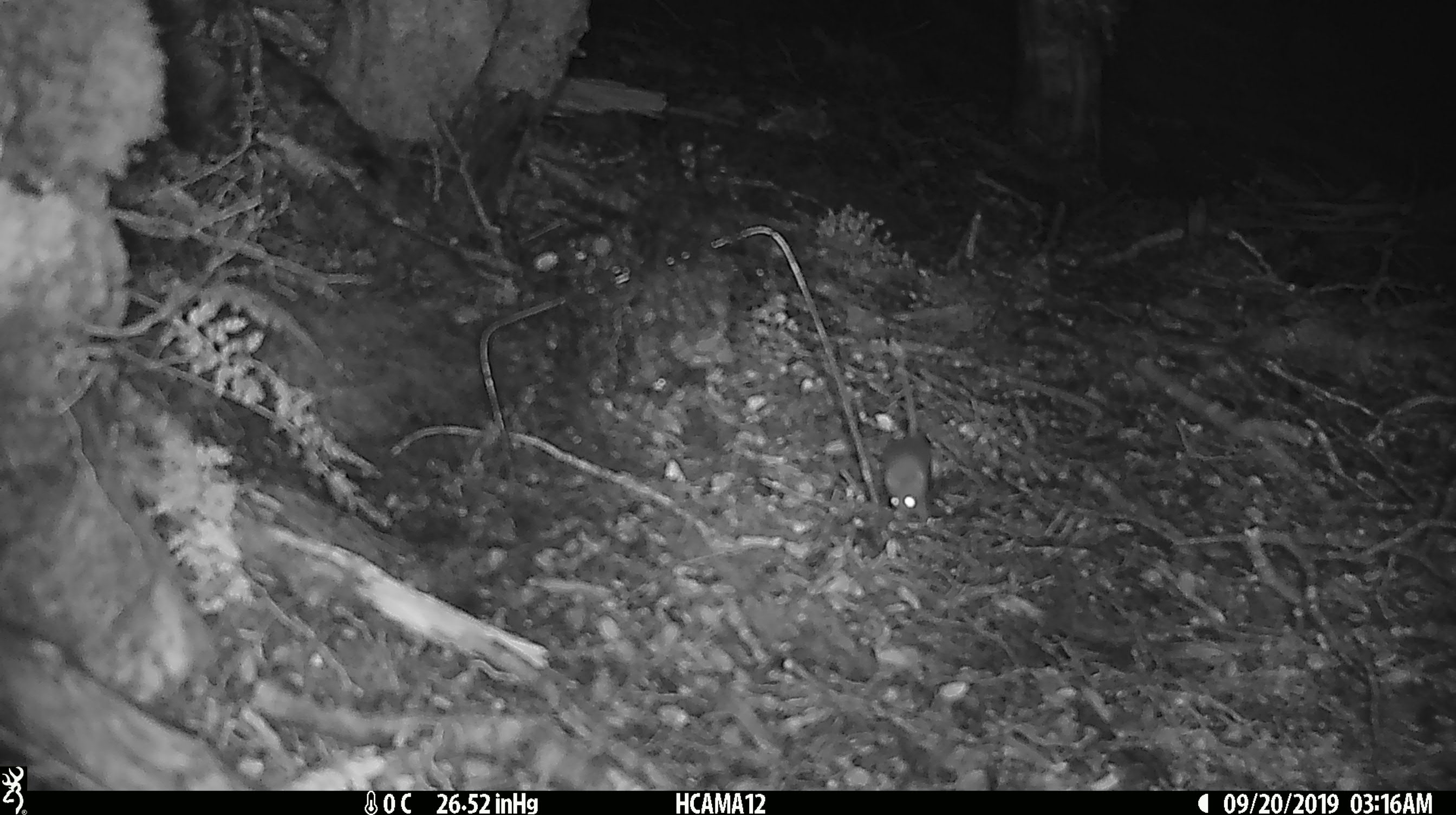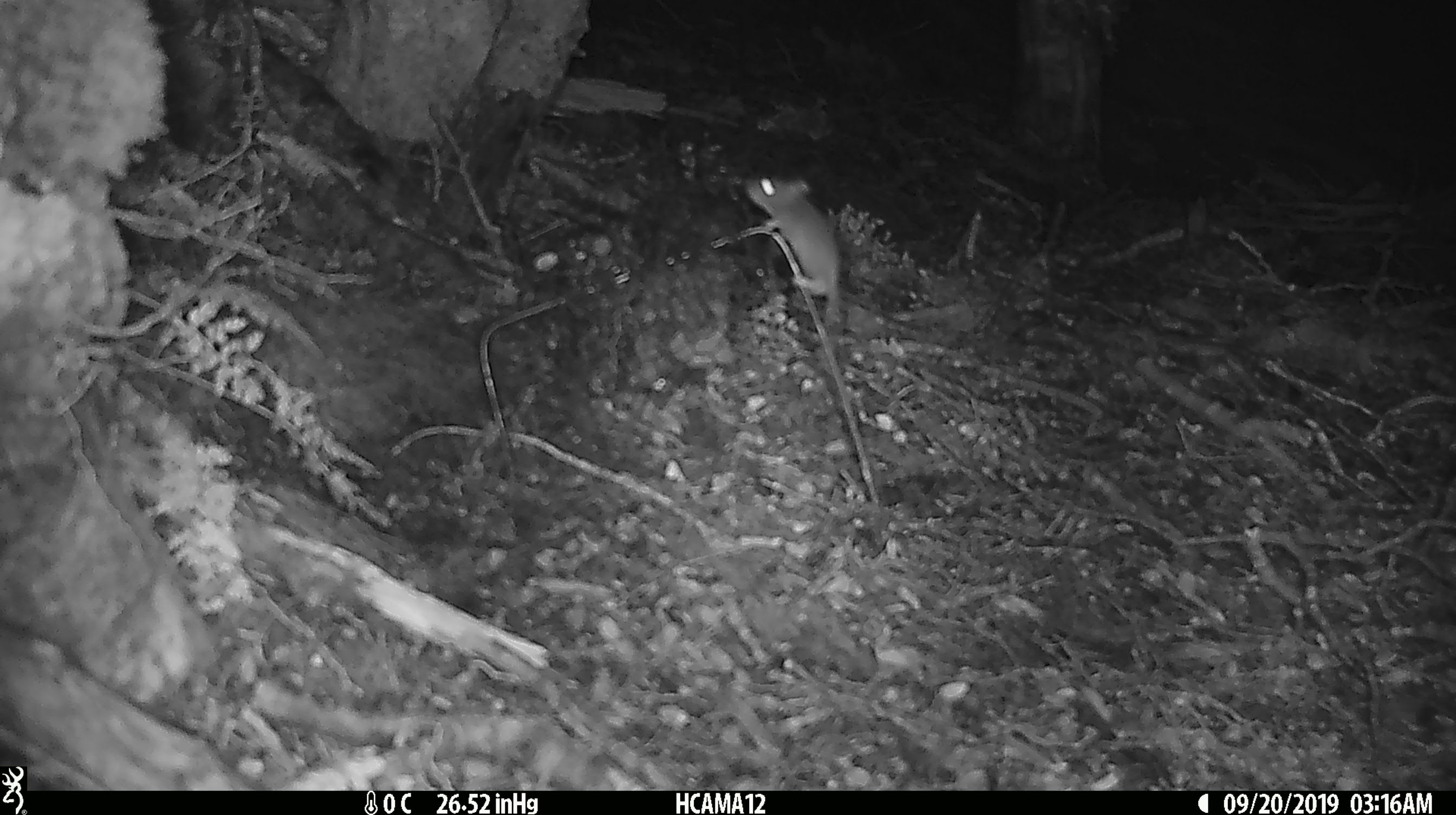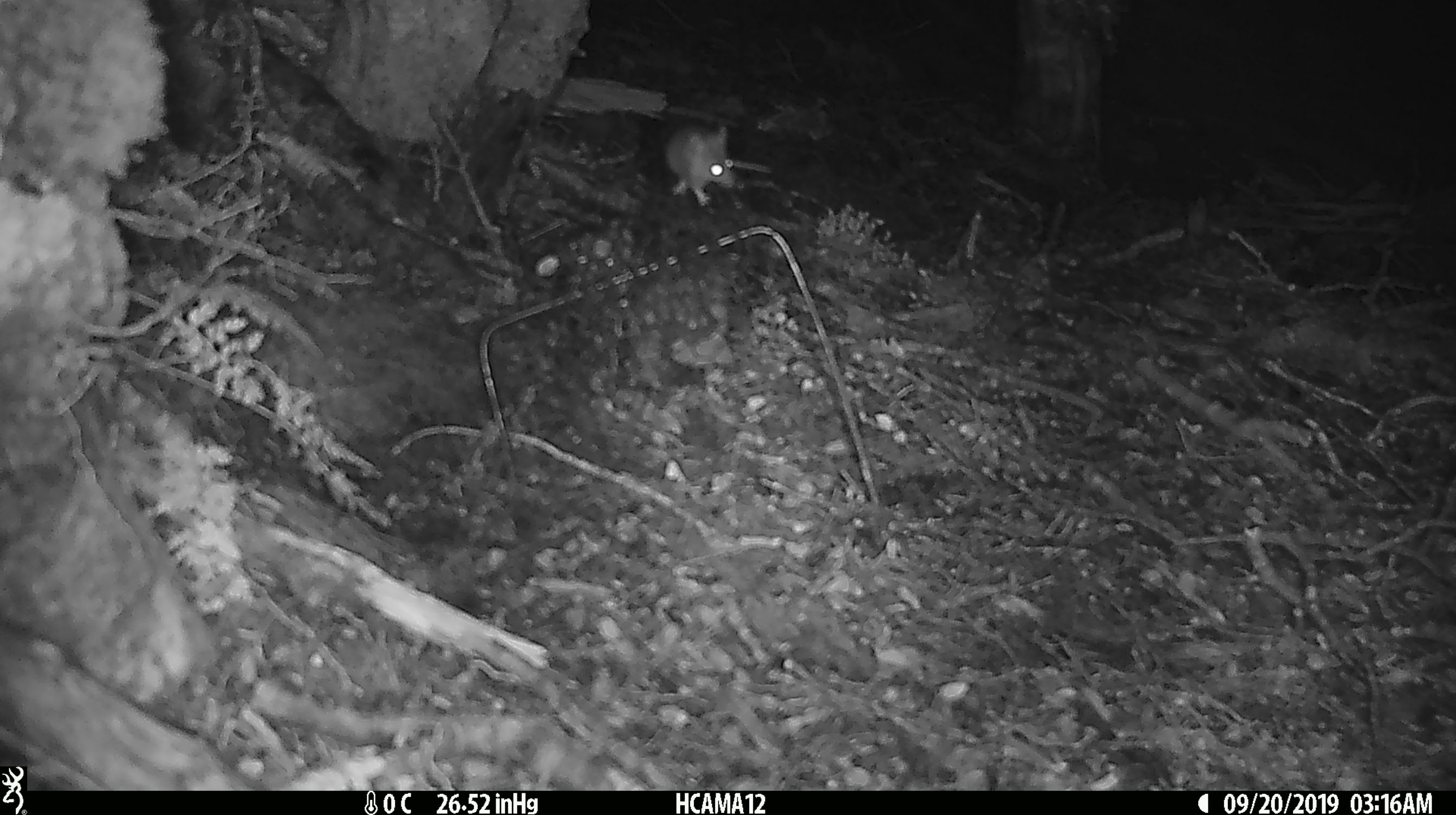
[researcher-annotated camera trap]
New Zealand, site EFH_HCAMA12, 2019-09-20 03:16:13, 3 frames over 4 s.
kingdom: Animalia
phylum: Chordata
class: Mammalia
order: Rodentia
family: Muridae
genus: Mus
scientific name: Mus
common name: mouse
Mouse (Mus).